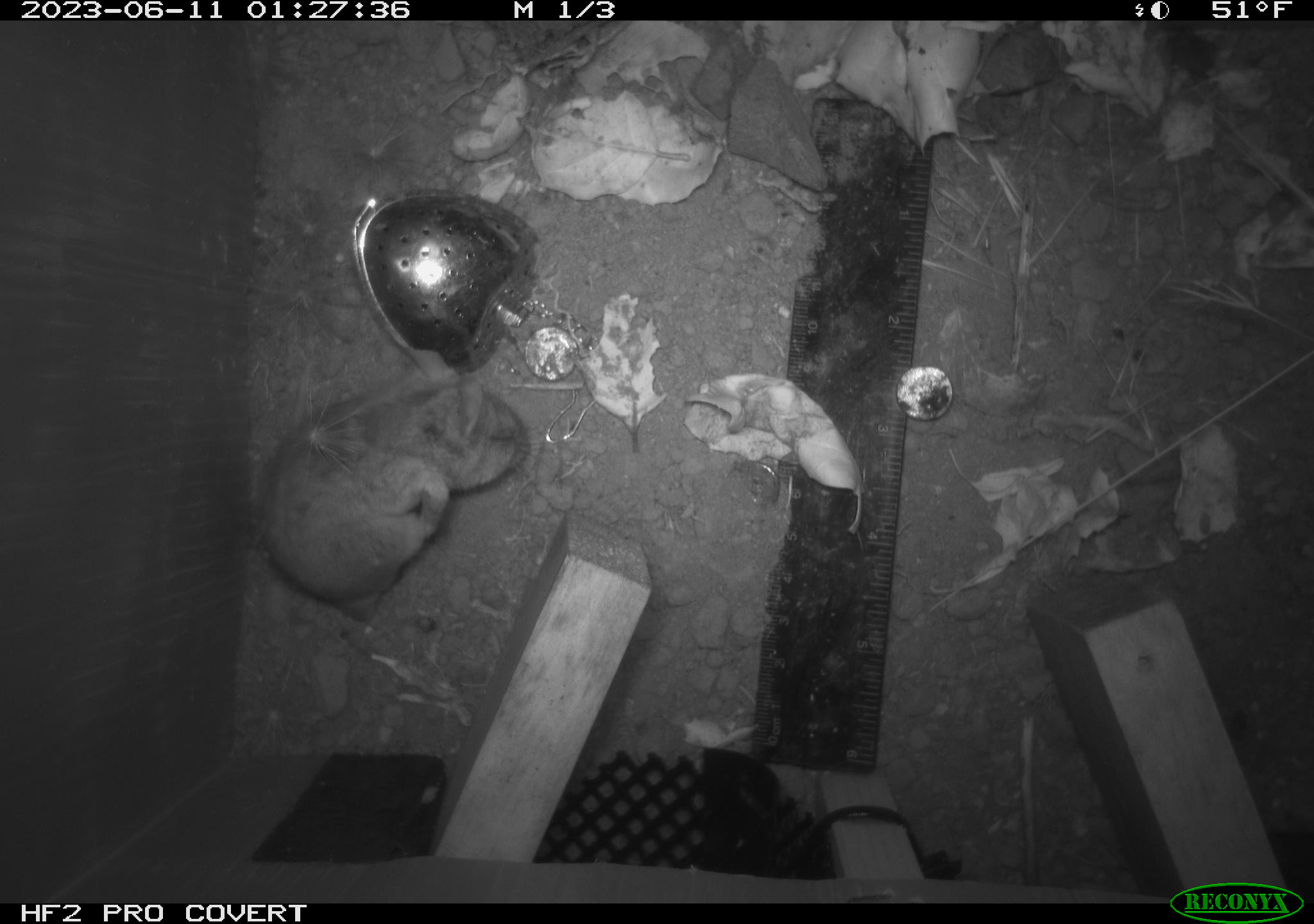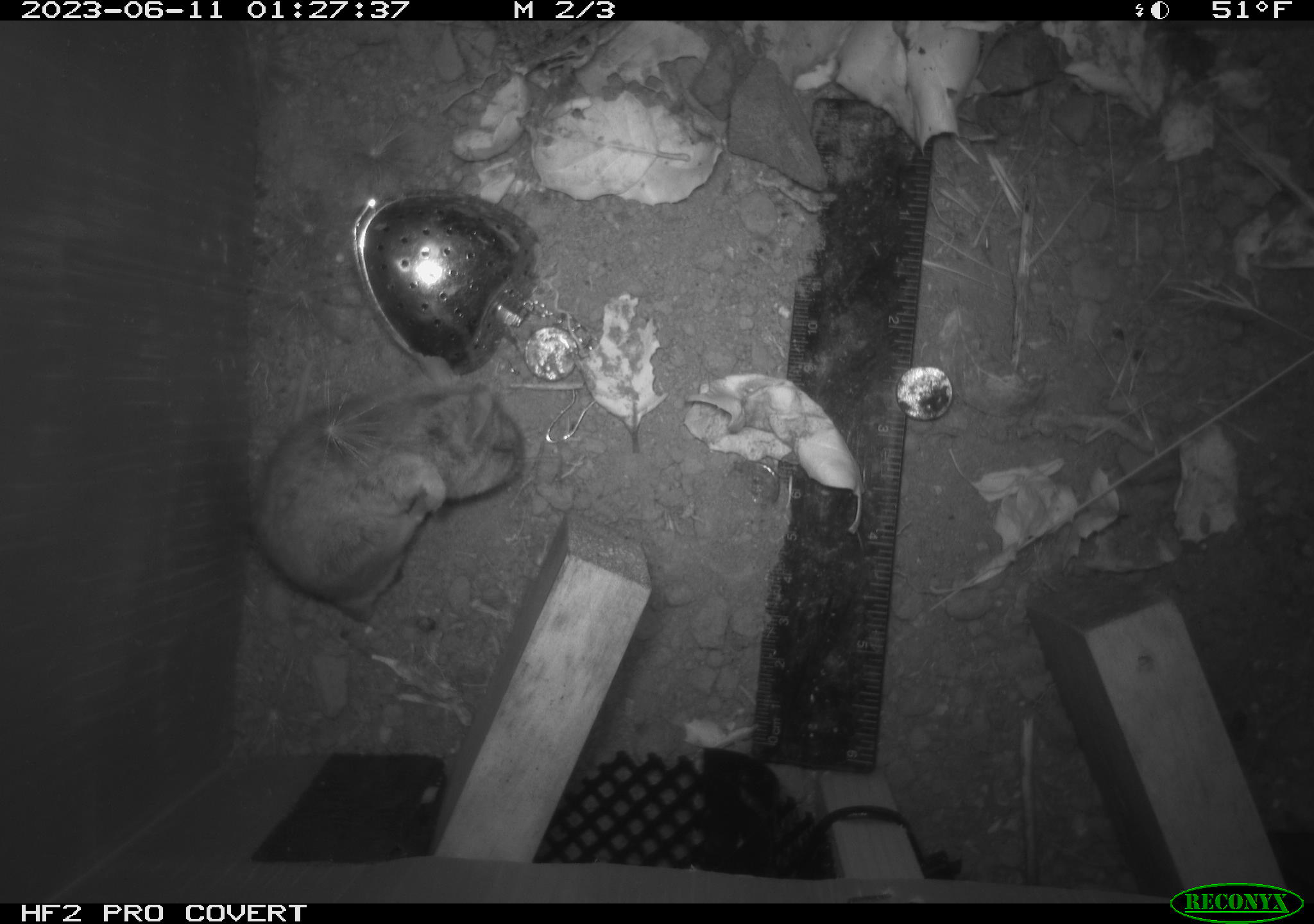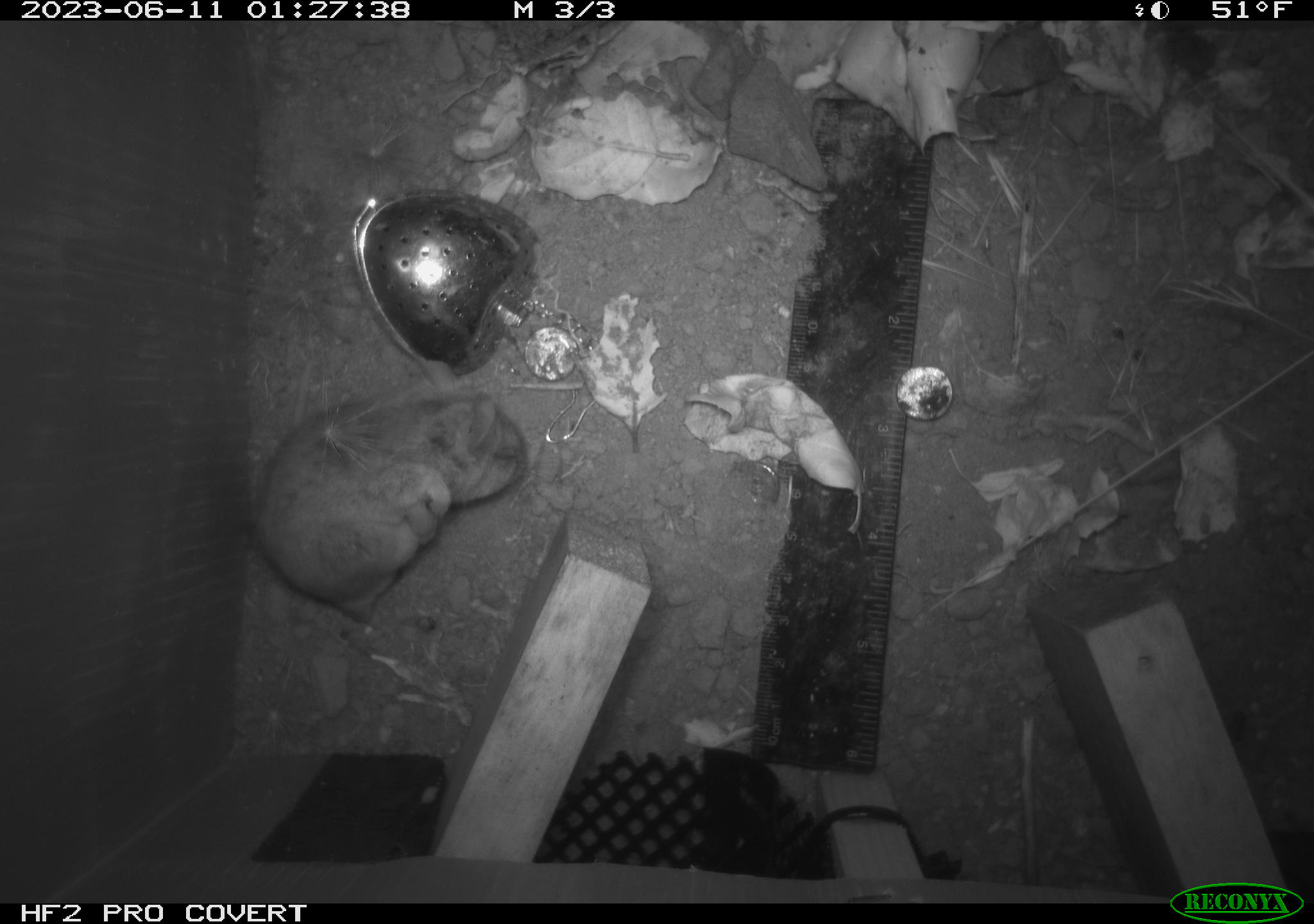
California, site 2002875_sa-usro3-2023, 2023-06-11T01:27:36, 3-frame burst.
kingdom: Animalia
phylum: Chordata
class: Mammalia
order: Rodentia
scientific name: Rodentia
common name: mouse species